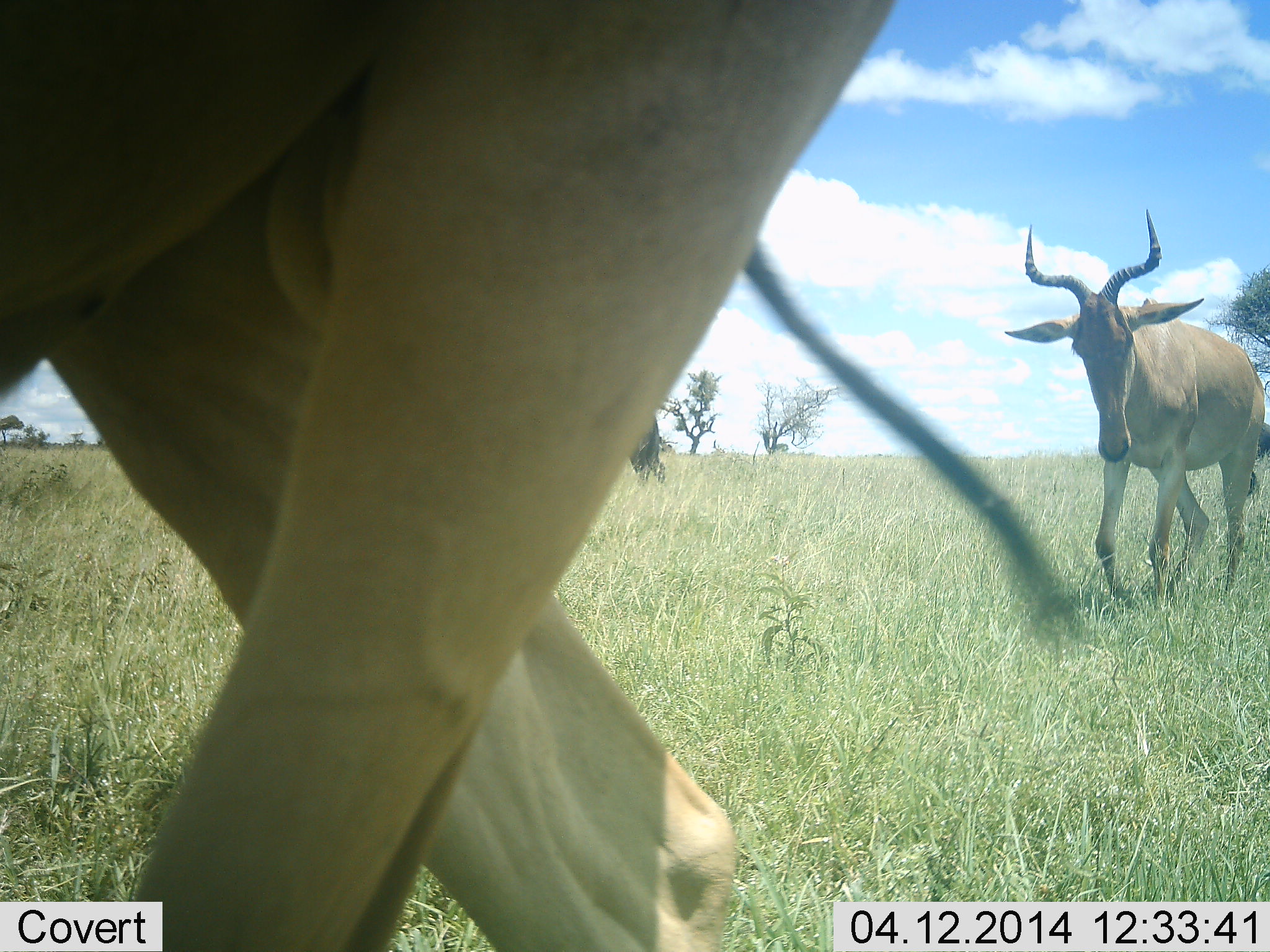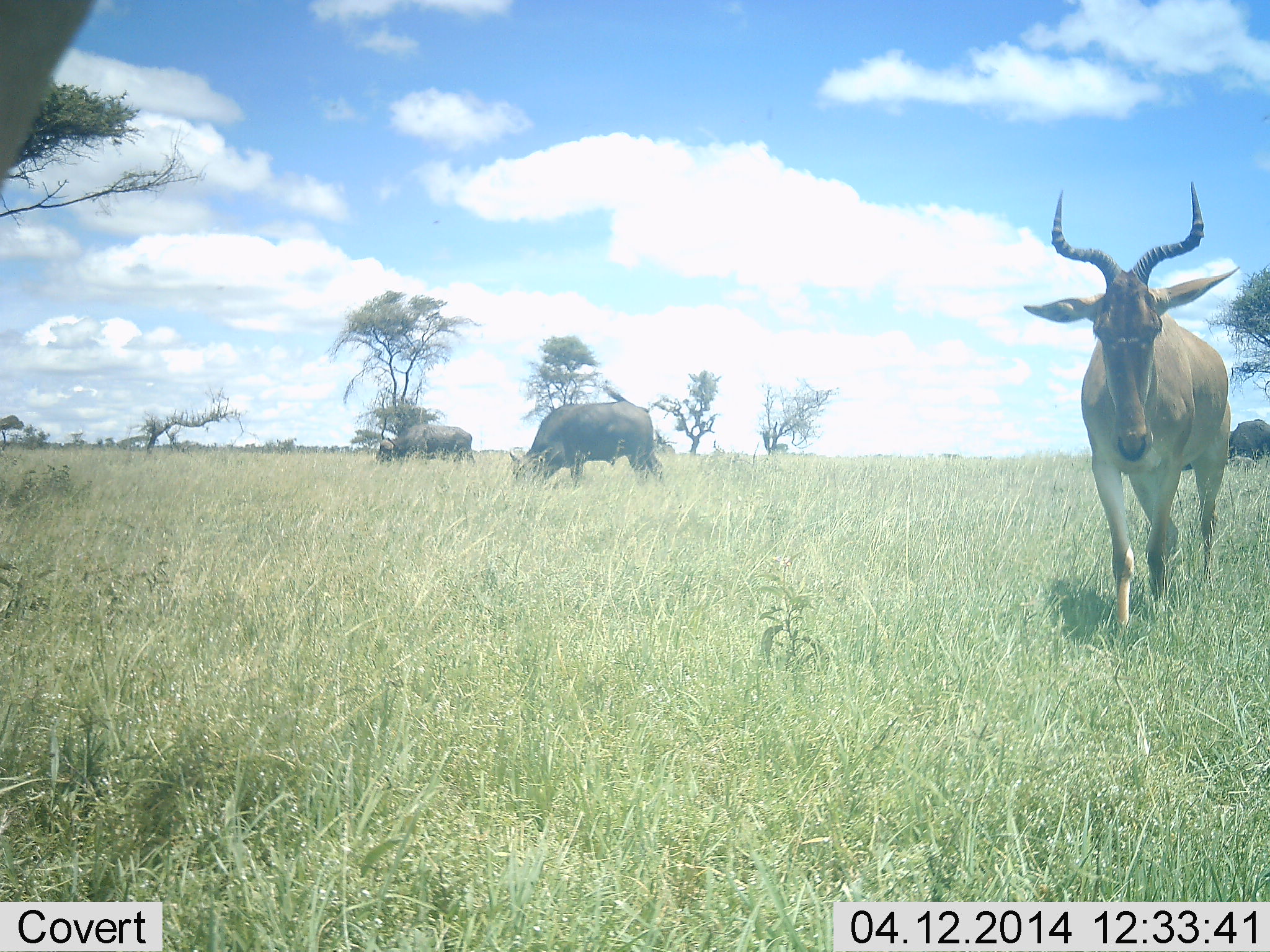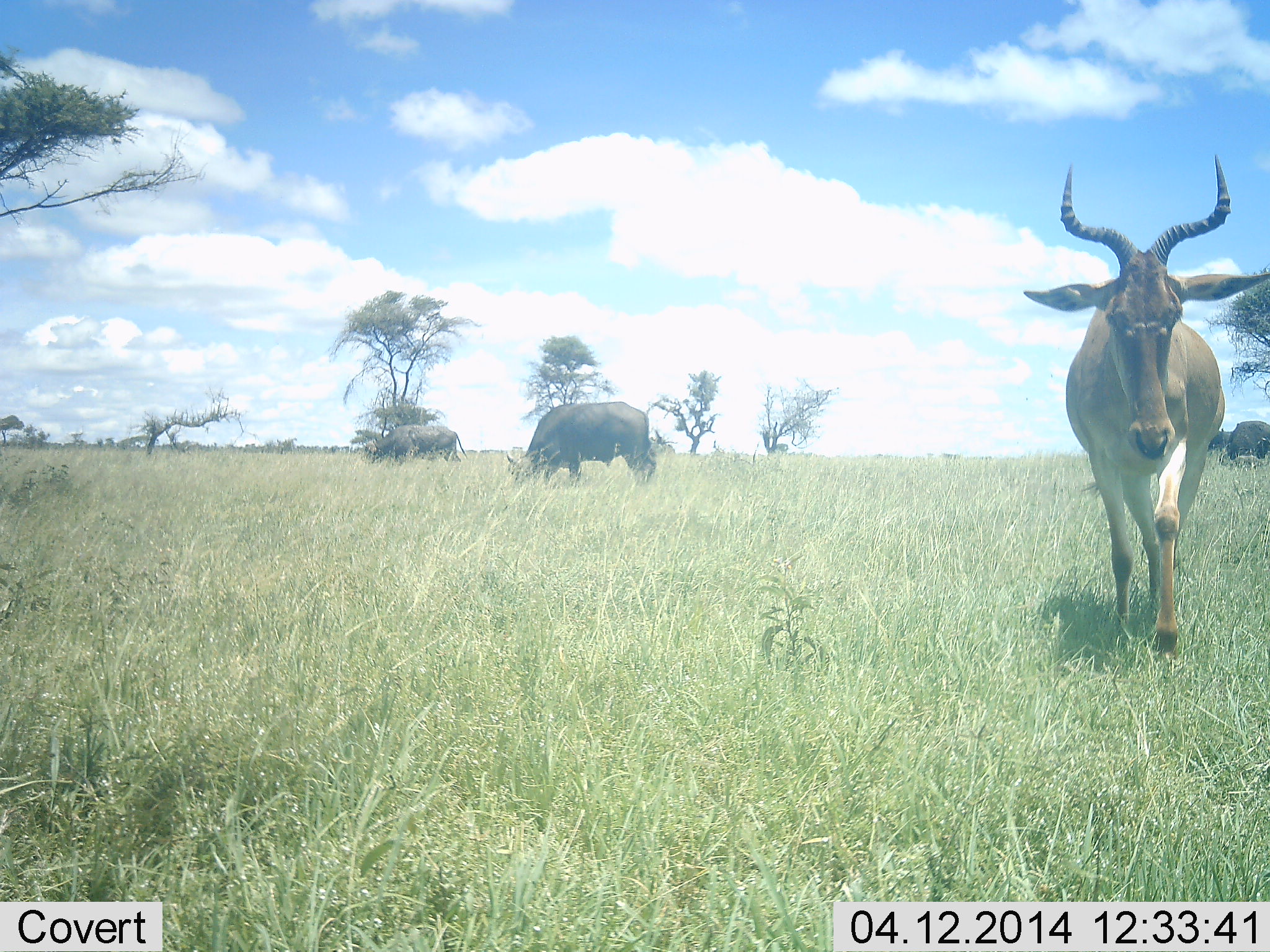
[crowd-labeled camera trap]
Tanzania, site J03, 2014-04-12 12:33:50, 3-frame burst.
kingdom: Animalia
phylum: Chordata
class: Mammalia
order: Artiodactyla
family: Bovidae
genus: Syncerus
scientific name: Syncerus caffer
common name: cape buffalo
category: buffalo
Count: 2.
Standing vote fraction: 20%.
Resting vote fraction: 0%.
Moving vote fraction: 20%.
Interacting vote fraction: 0%.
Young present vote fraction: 0%.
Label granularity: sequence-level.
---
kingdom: Animalia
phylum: Chordata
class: Mammalia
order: Artiodactyla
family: Bovidae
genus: Alcelaphus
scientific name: Alcelaphus buselaphus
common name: hartebeest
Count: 2.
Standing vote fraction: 25%.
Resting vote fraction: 0%.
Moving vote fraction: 83%.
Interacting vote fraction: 0%.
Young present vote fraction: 0%.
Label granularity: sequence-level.